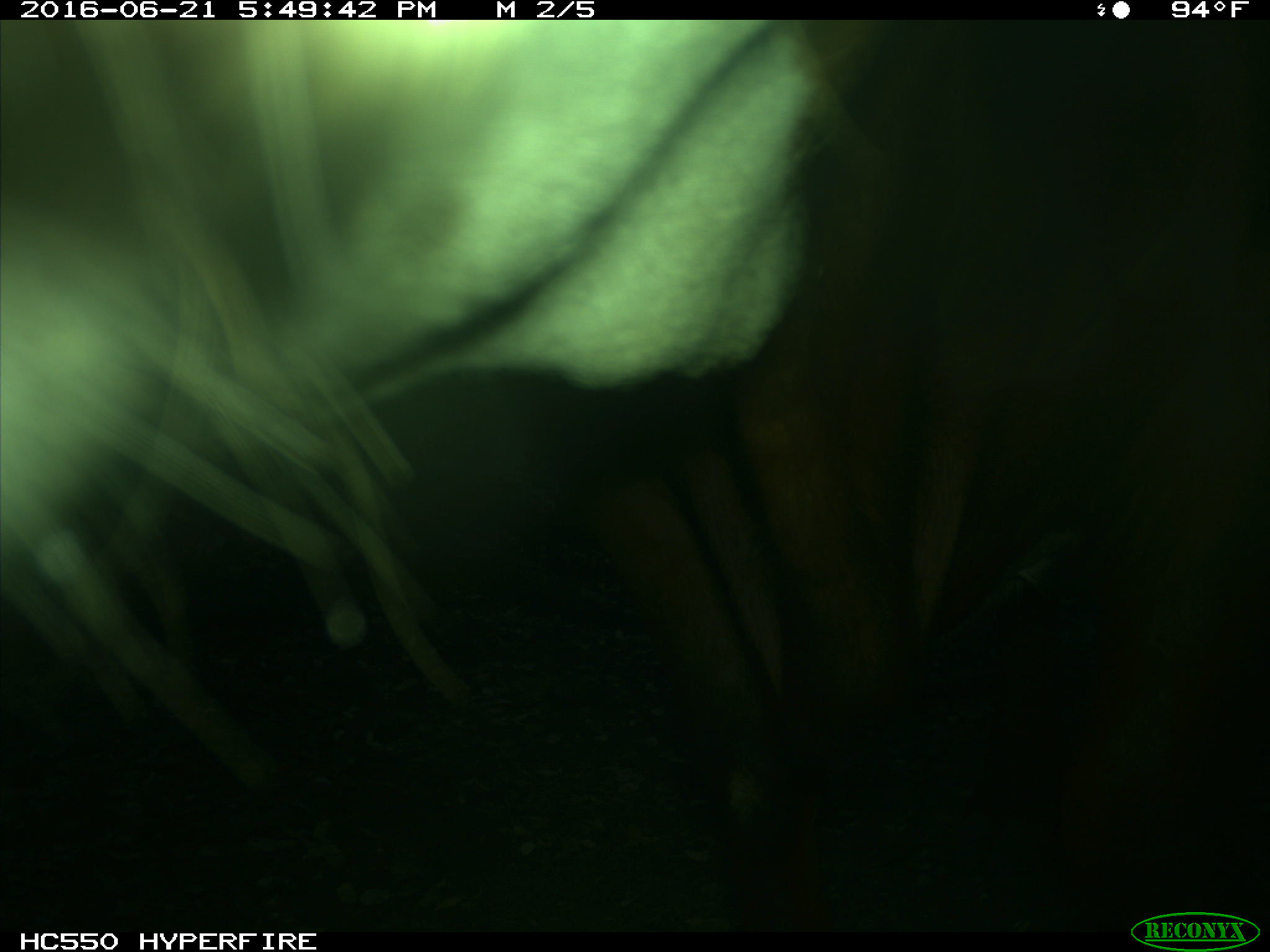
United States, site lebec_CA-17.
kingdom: Animalia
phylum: Chordata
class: Mammalia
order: Artiodactyla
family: Bovidae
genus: Bos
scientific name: Bos taurus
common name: domestic cow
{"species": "Bos taurus (domestic cow)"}